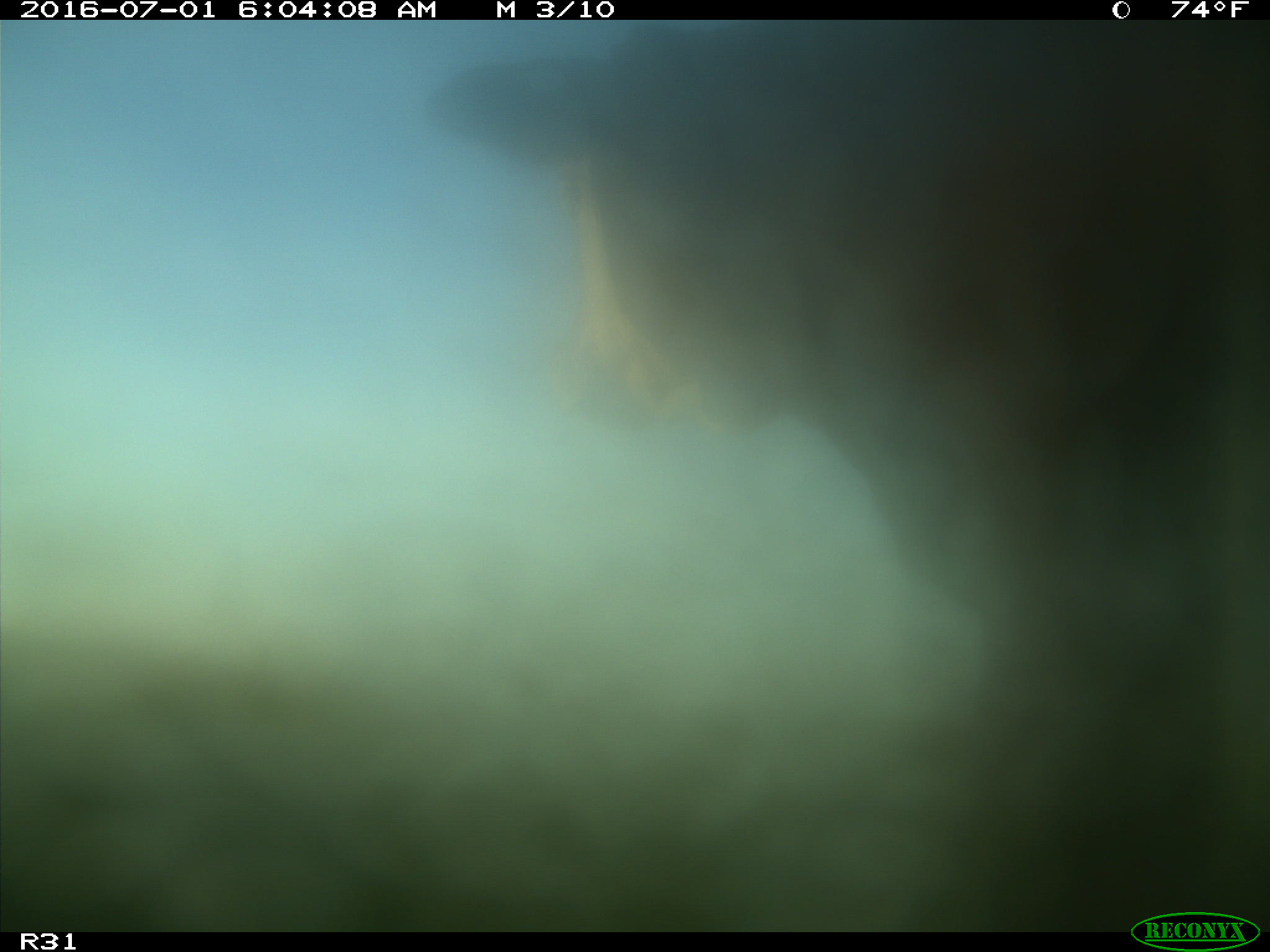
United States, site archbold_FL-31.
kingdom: Animalia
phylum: Chordata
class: Mammalia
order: Artiodactyla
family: Bovidae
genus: Bos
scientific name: Bos taurus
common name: domestic cow